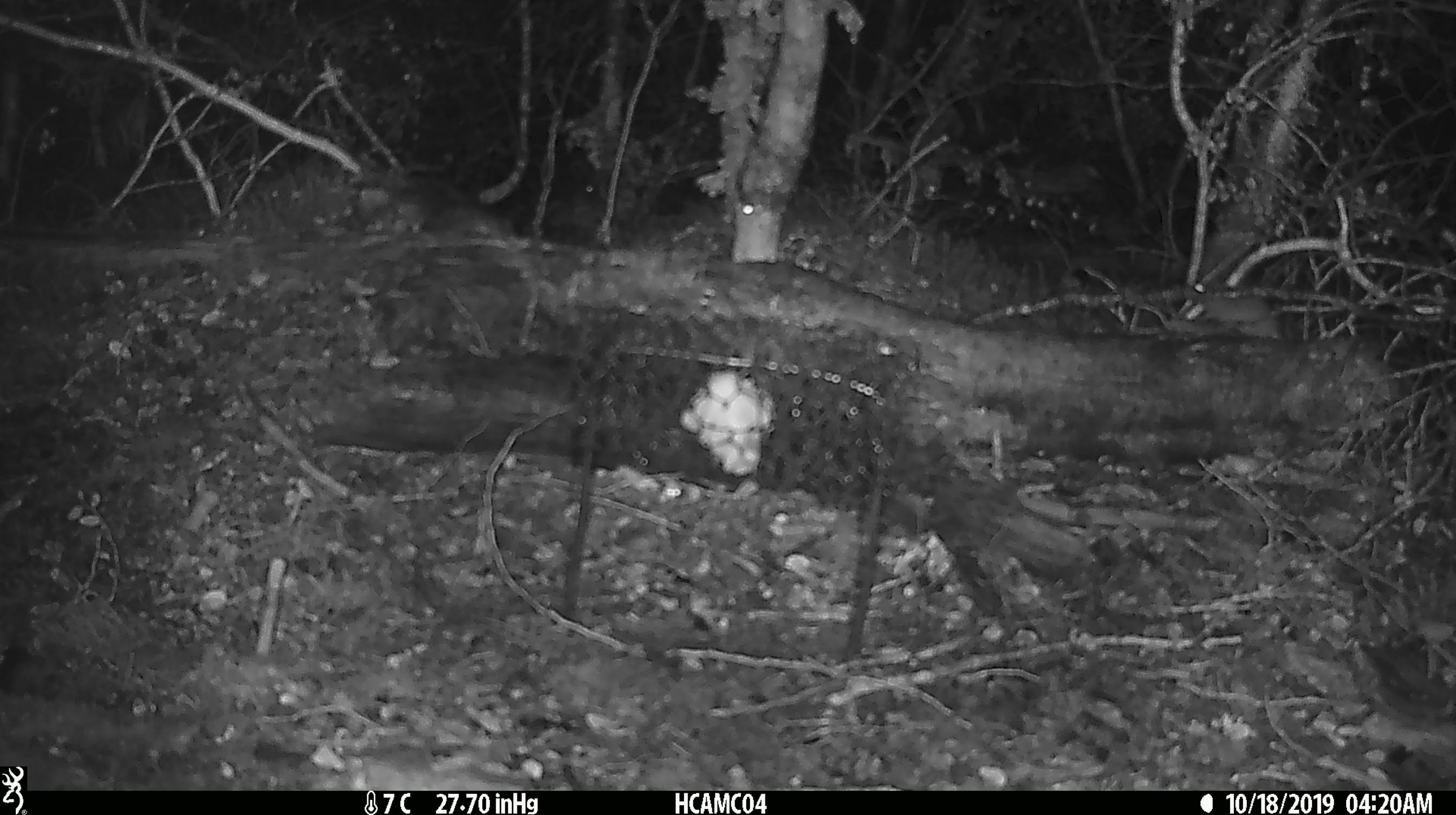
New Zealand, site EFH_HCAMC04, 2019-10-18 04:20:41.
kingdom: Animalia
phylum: Chordata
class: Mammalia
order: Rodentia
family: Muridae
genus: Mus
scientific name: Mus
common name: mouse